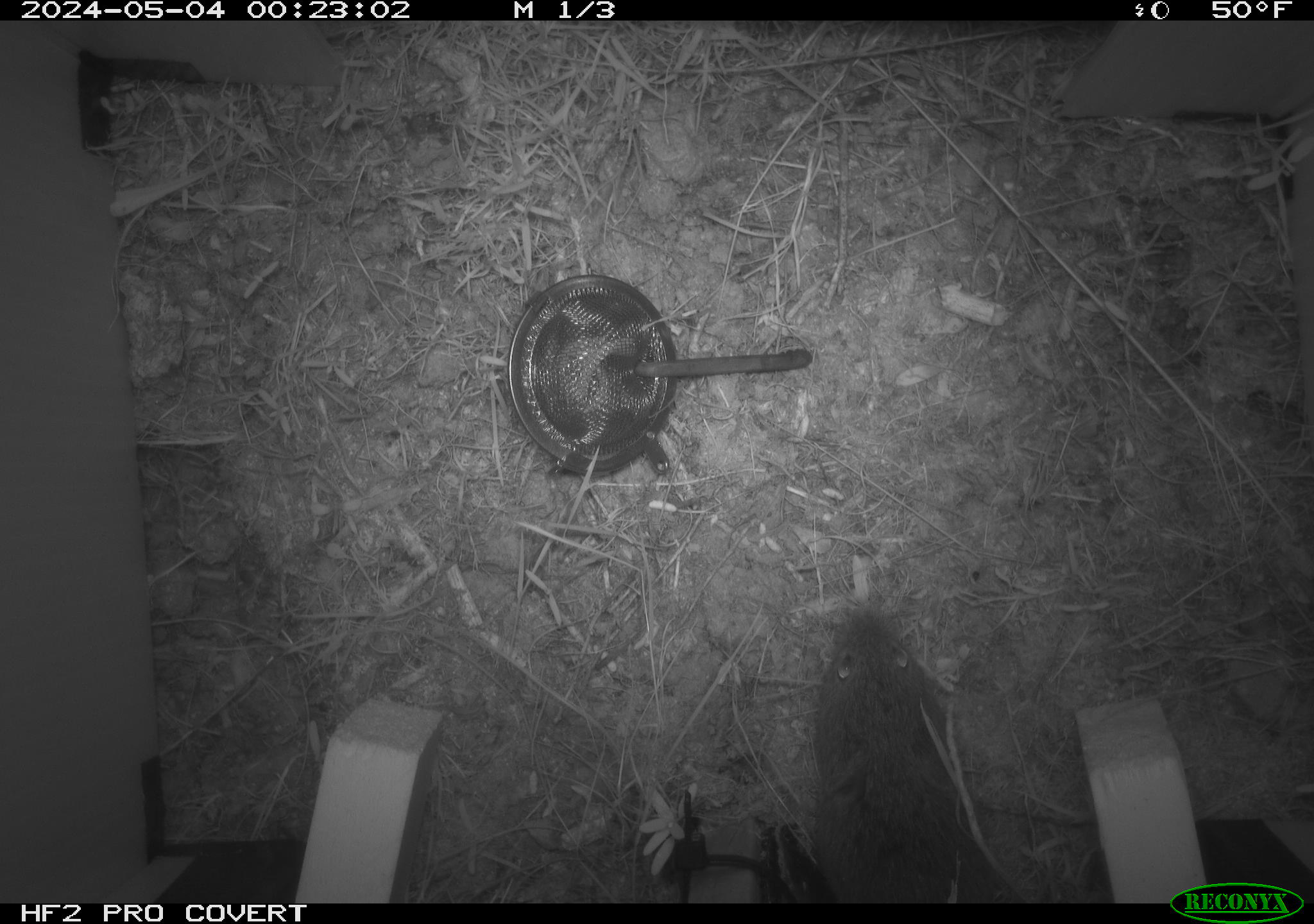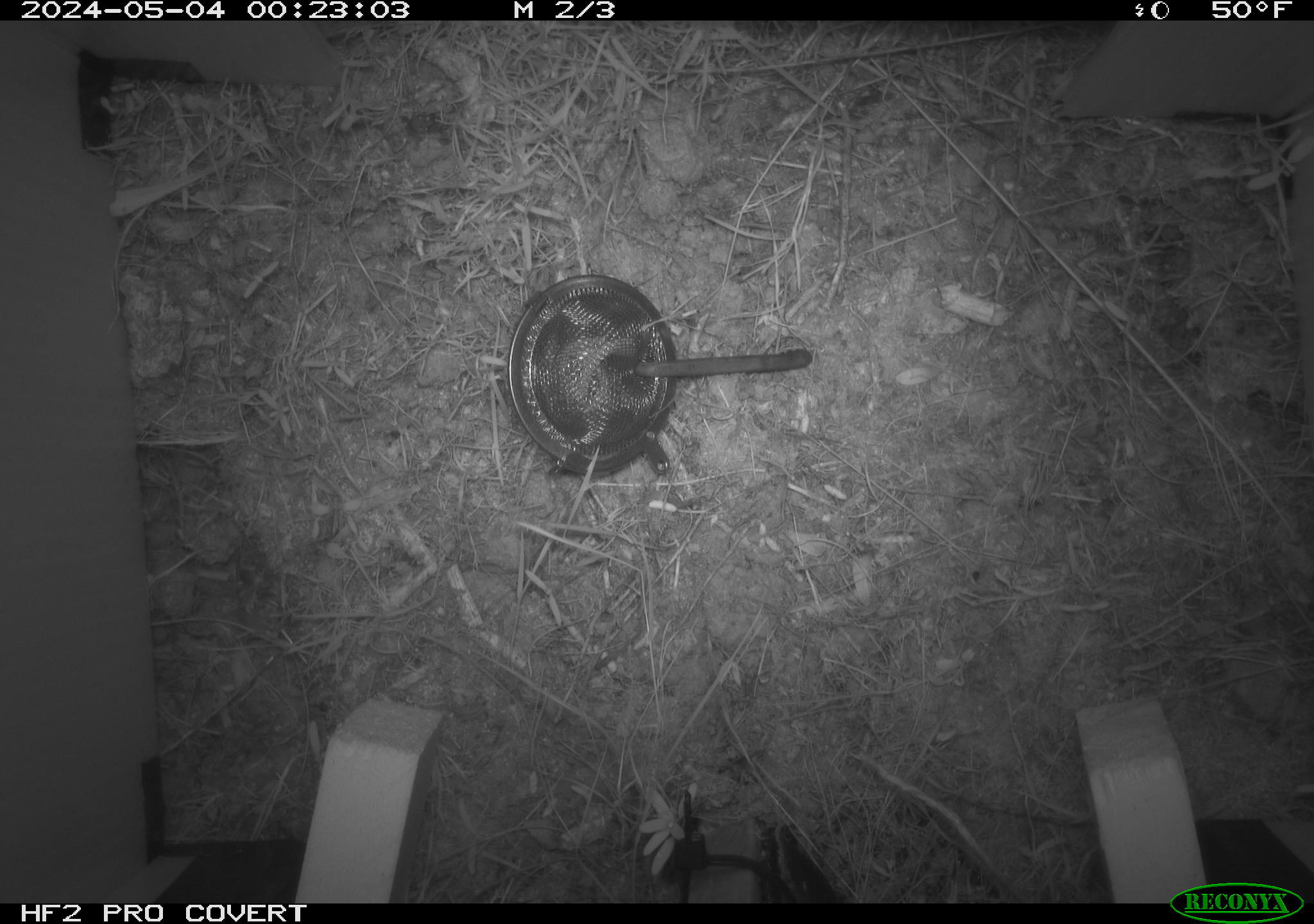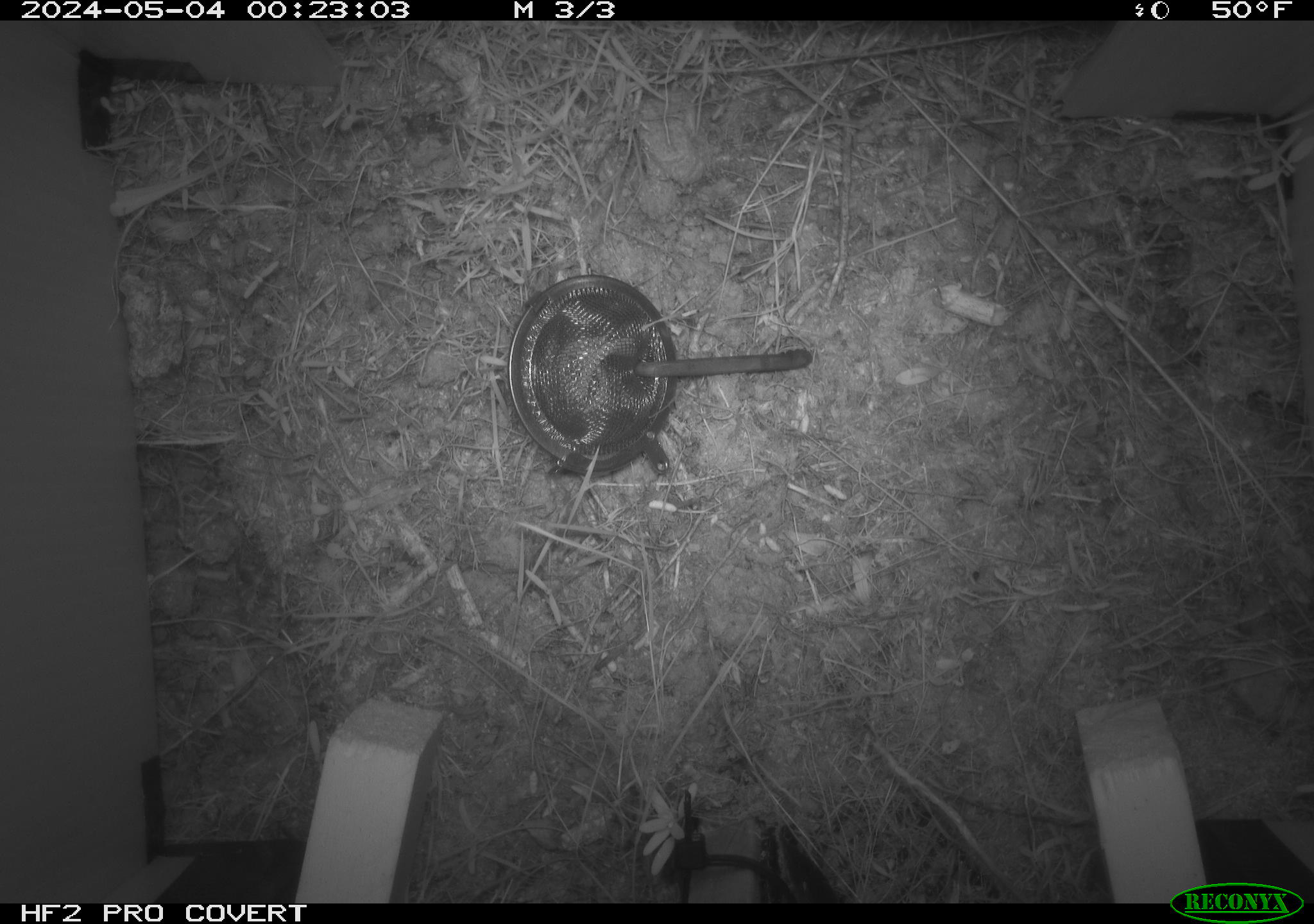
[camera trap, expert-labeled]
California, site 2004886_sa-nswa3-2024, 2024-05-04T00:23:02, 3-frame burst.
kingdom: Animalia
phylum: Chordata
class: Mammalia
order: Rodentia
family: Cricetidae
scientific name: Arvicolinae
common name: voles, lemmings, and muskrats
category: arvicolinae subfamily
Arvicolinae subfamily (voles, lemmings, and muskrats) (Arvicolinae).